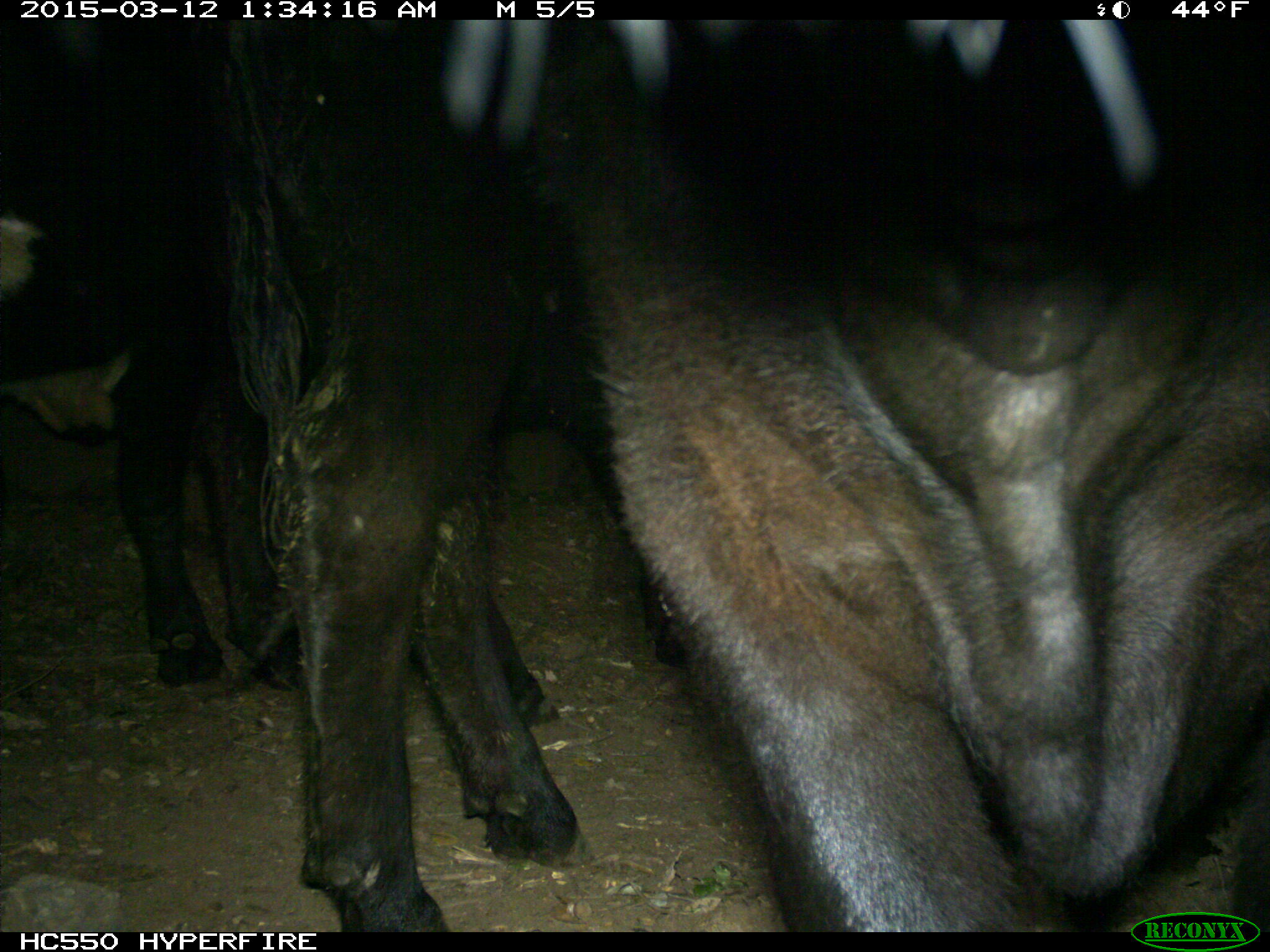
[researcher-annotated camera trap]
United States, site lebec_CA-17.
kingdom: Animalia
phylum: Chordata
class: Mammalia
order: Artiodactyla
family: Bovidae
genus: Bos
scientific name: Bos taurus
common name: domestic cow